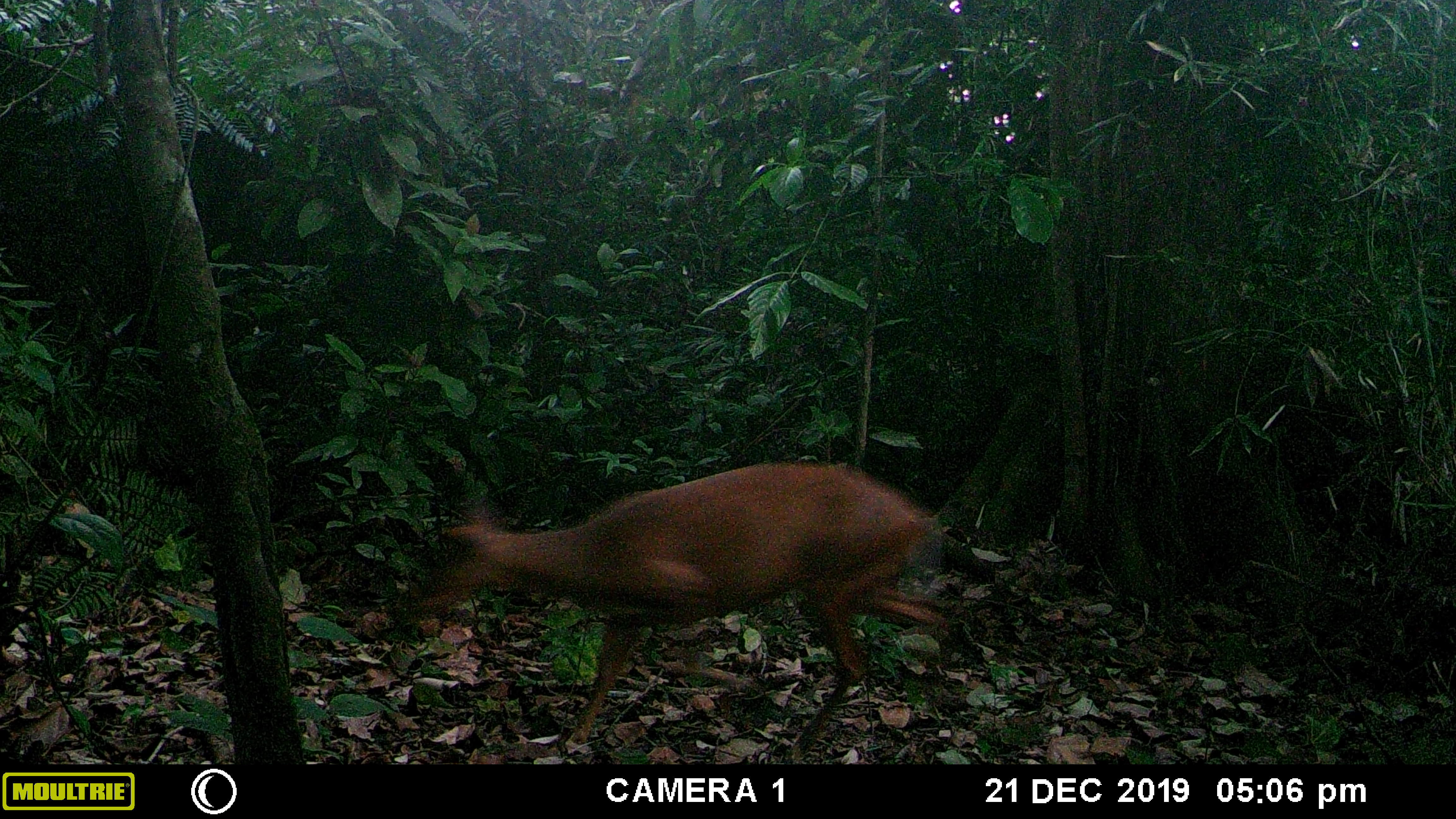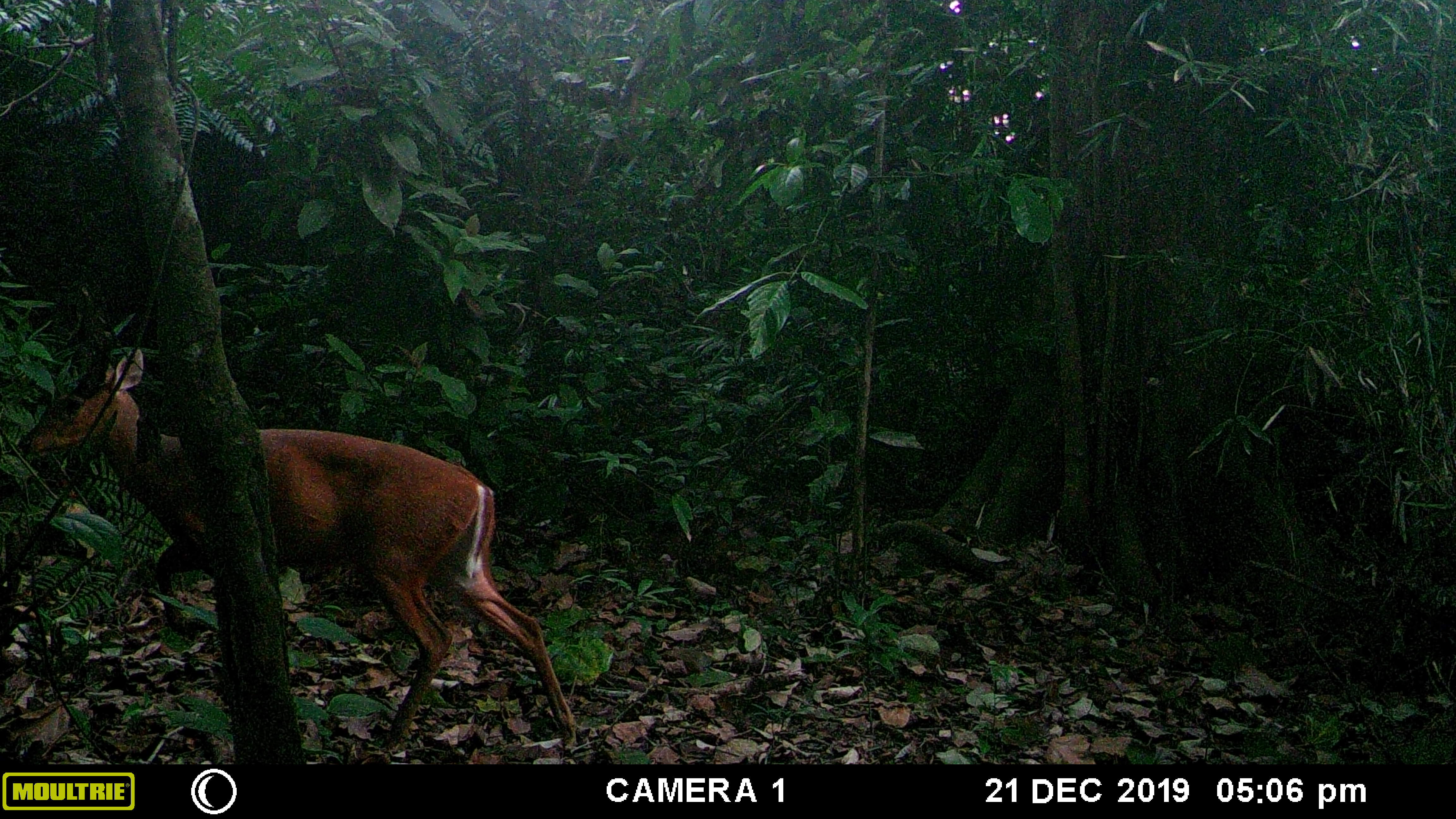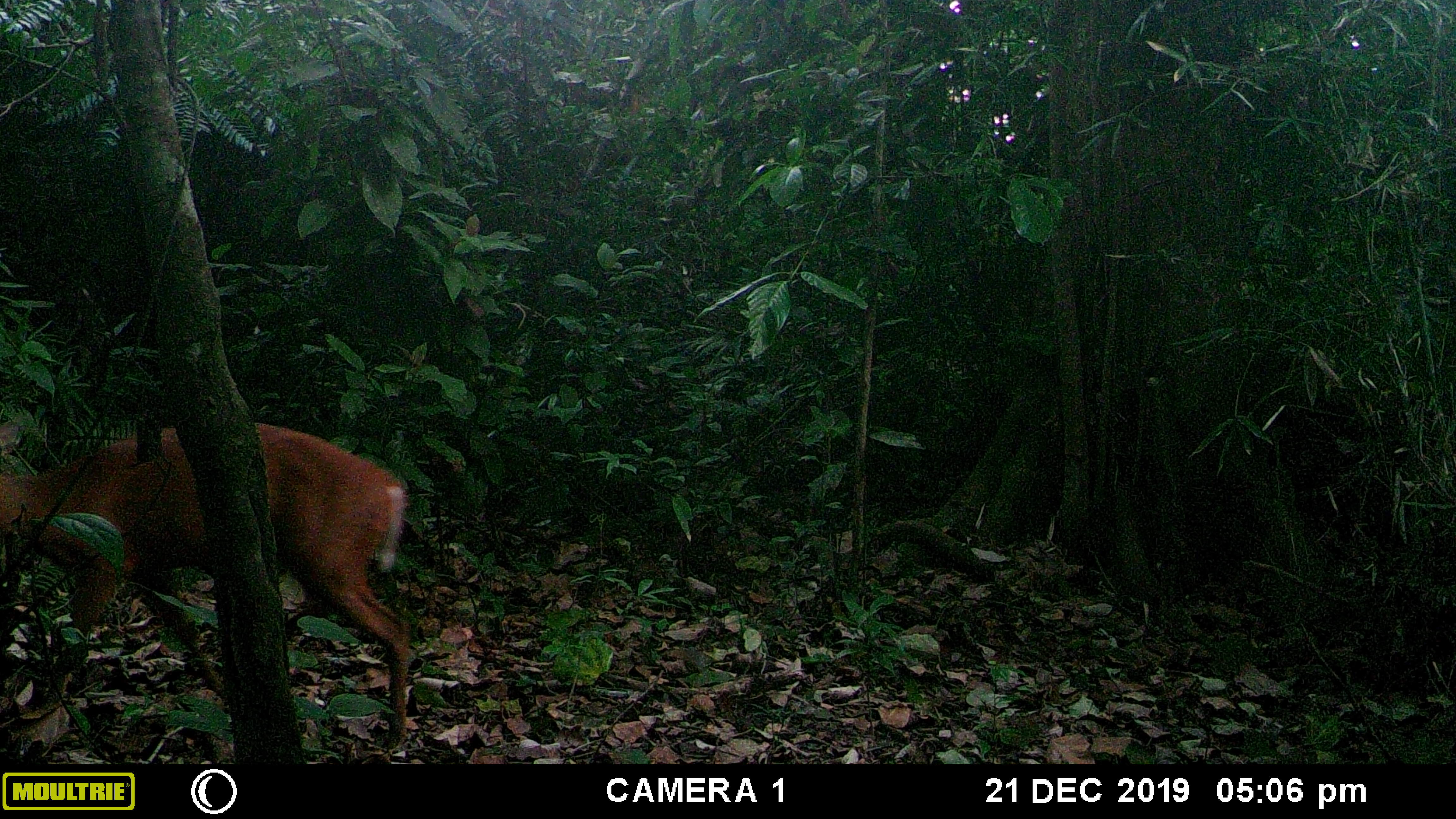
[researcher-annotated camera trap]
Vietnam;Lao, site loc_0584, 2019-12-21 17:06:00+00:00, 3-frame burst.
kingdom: Animalia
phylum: Chordata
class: Mammalia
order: Artiodactyla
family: Cervidae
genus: Muntiacus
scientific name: Muntiacus muntjak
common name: red muntjac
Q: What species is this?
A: Red muntjac (Muntiacus muntjak).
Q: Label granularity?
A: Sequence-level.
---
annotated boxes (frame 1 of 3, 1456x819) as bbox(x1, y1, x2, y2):
red muntjac: bbox(419, 459, 948, 765)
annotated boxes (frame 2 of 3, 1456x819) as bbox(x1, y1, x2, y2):
red muntjac: bbox(17, 347, 577, 749)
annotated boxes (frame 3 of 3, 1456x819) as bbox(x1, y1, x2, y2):
red muntjac: bbox(0, 421, 409, 749)